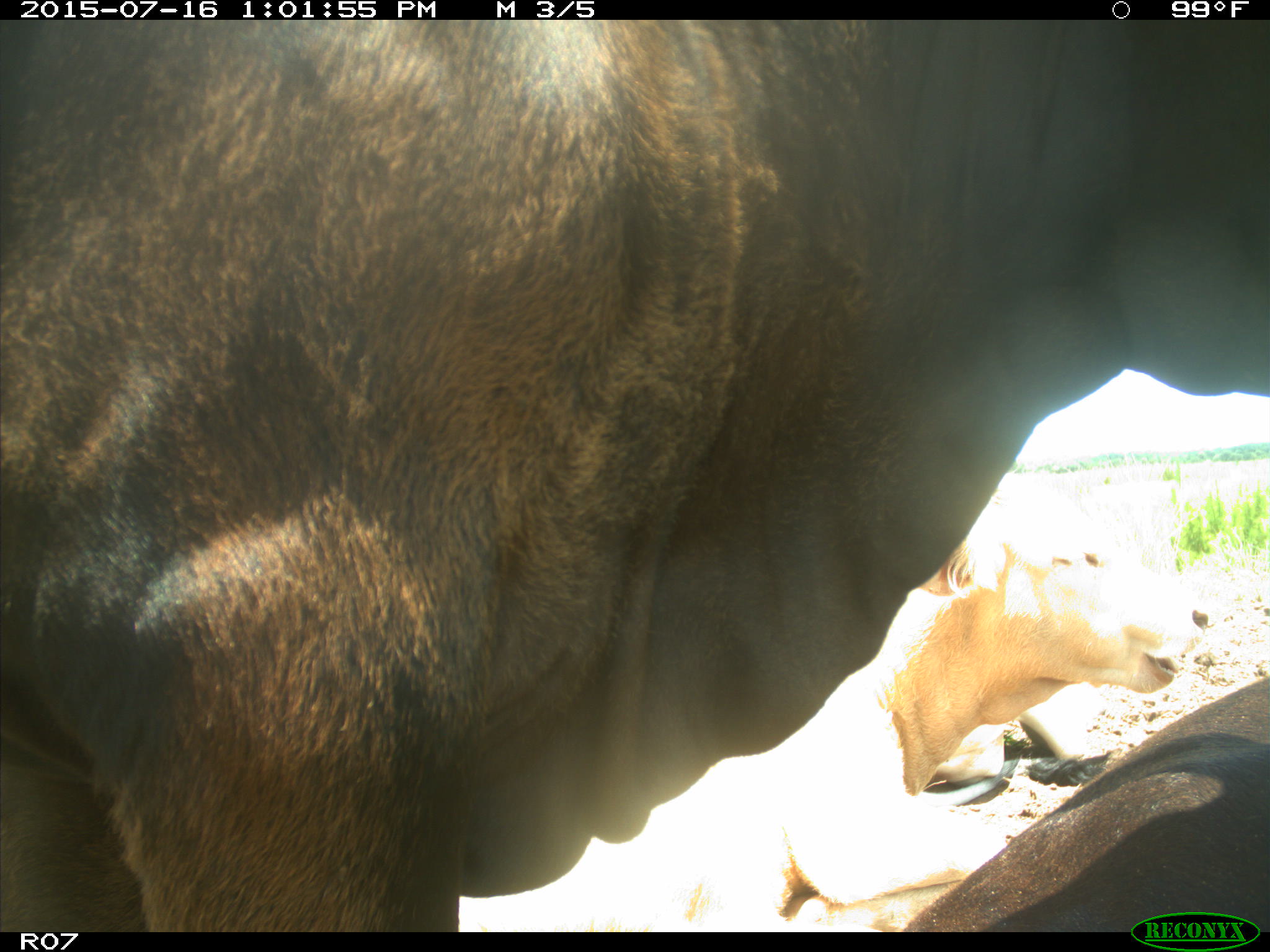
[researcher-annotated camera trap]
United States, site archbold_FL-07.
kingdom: Animalia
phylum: Chordata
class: Mammalia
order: Artiodactyla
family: Bovidae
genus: Bos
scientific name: Bos taurus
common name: domestic cow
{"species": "Bos taurus (domestic cow)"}